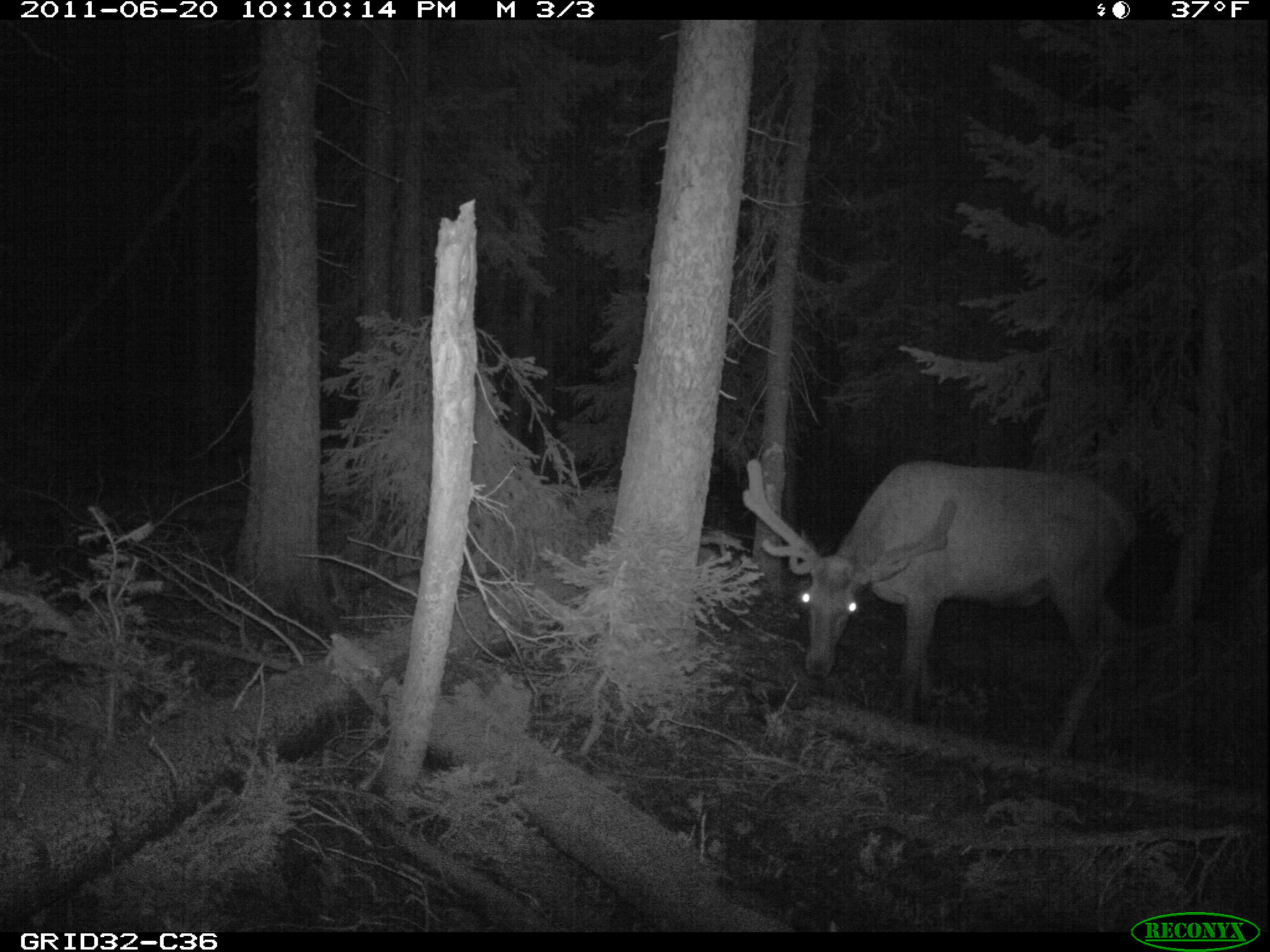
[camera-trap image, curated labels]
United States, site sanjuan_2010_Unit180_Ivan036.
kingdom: Animalia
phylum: Chordata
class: Mammalia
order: Artiodactyla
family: Cervidae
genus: Cervus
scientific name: Cervus elaphus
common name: red deer